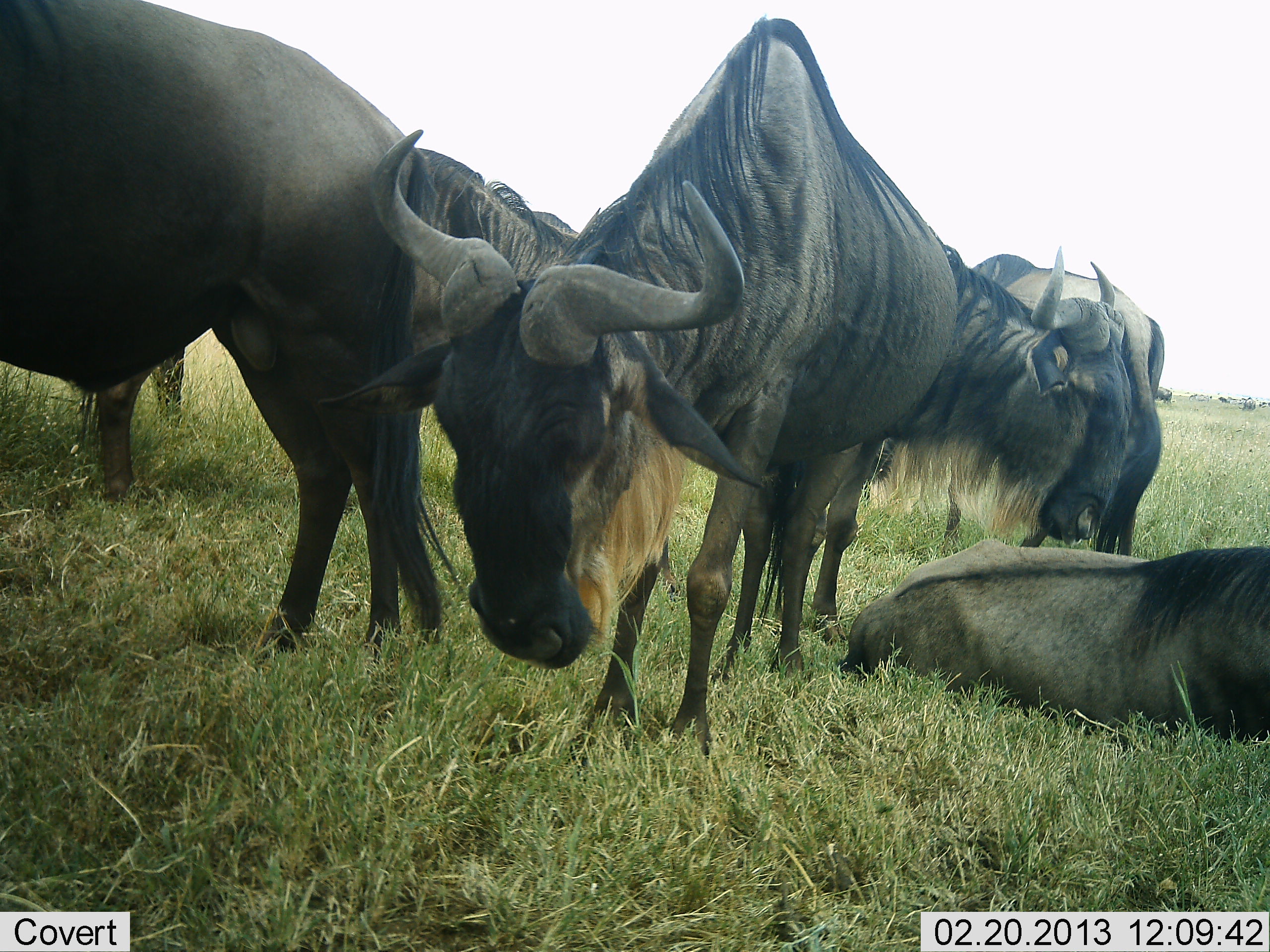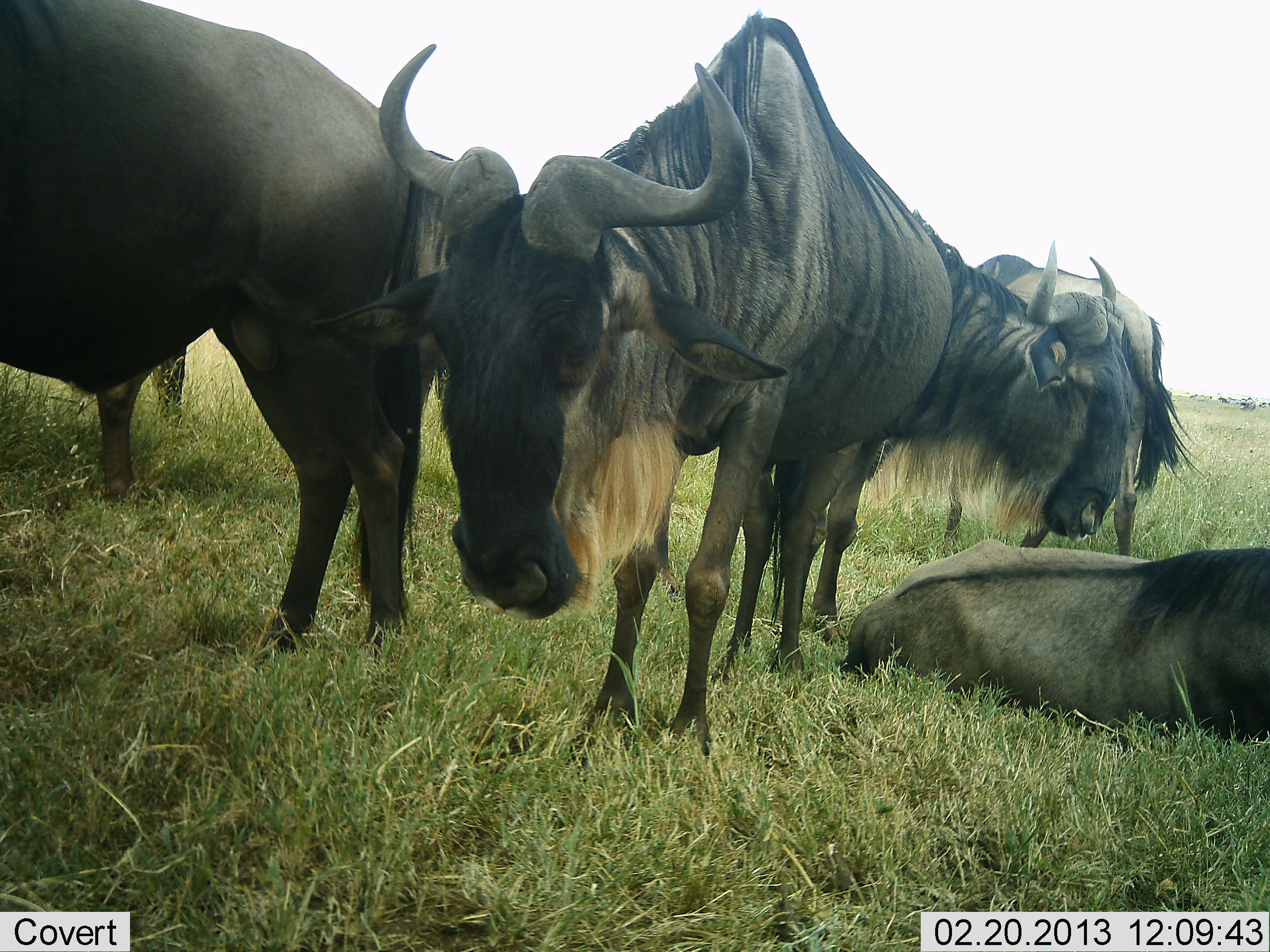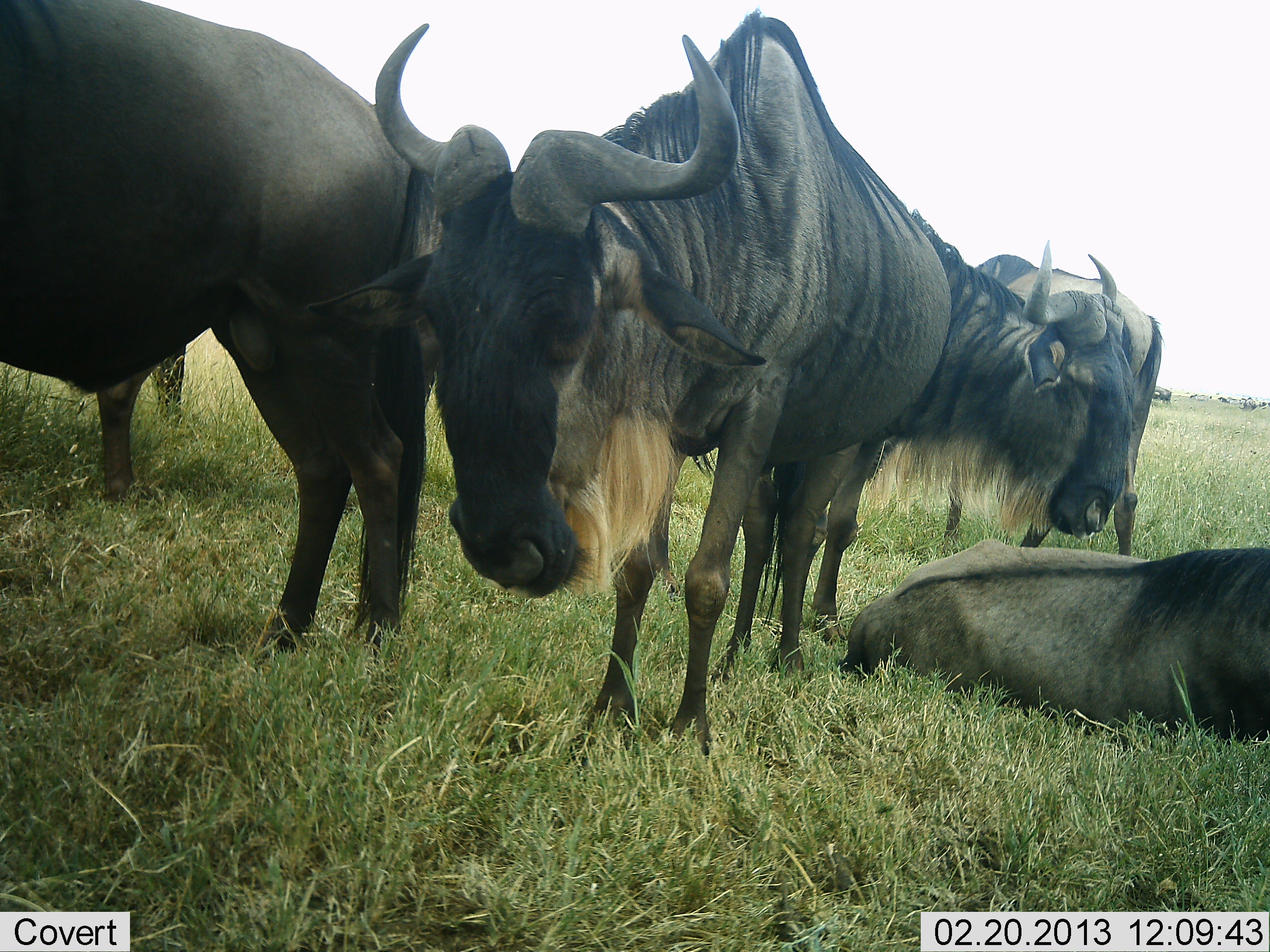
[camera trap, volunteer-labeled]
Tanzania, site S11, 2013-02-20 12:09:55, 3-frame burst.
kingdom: Animalia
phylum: Chordata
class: Mammalia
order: Artiodactyla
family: Bovidae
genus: Connochaetes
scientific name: Connochaetes taurinus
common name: blue wildebeest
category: wildebeest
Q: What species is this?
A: Wildebeest (blue wildebeest) (Connochaetes taurinus).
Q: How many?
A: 6.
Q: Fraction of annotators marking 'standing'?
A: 93%.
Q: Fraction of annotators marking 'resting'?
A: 100%.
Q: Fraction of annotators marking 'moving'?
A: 7%.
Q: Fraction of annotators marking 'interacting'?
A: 0%.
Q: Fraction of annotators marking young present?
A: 7%.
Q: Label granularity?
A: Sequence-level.